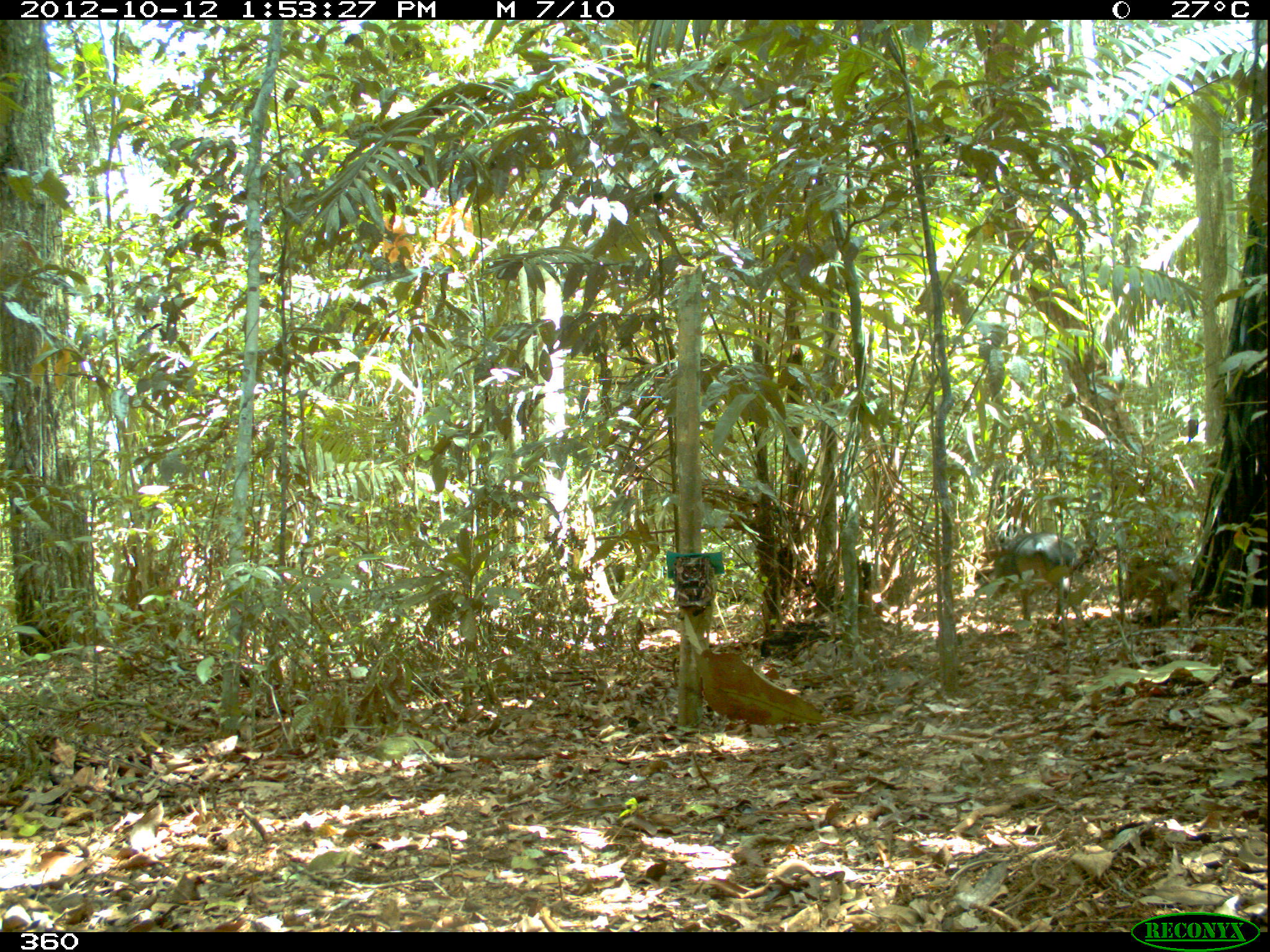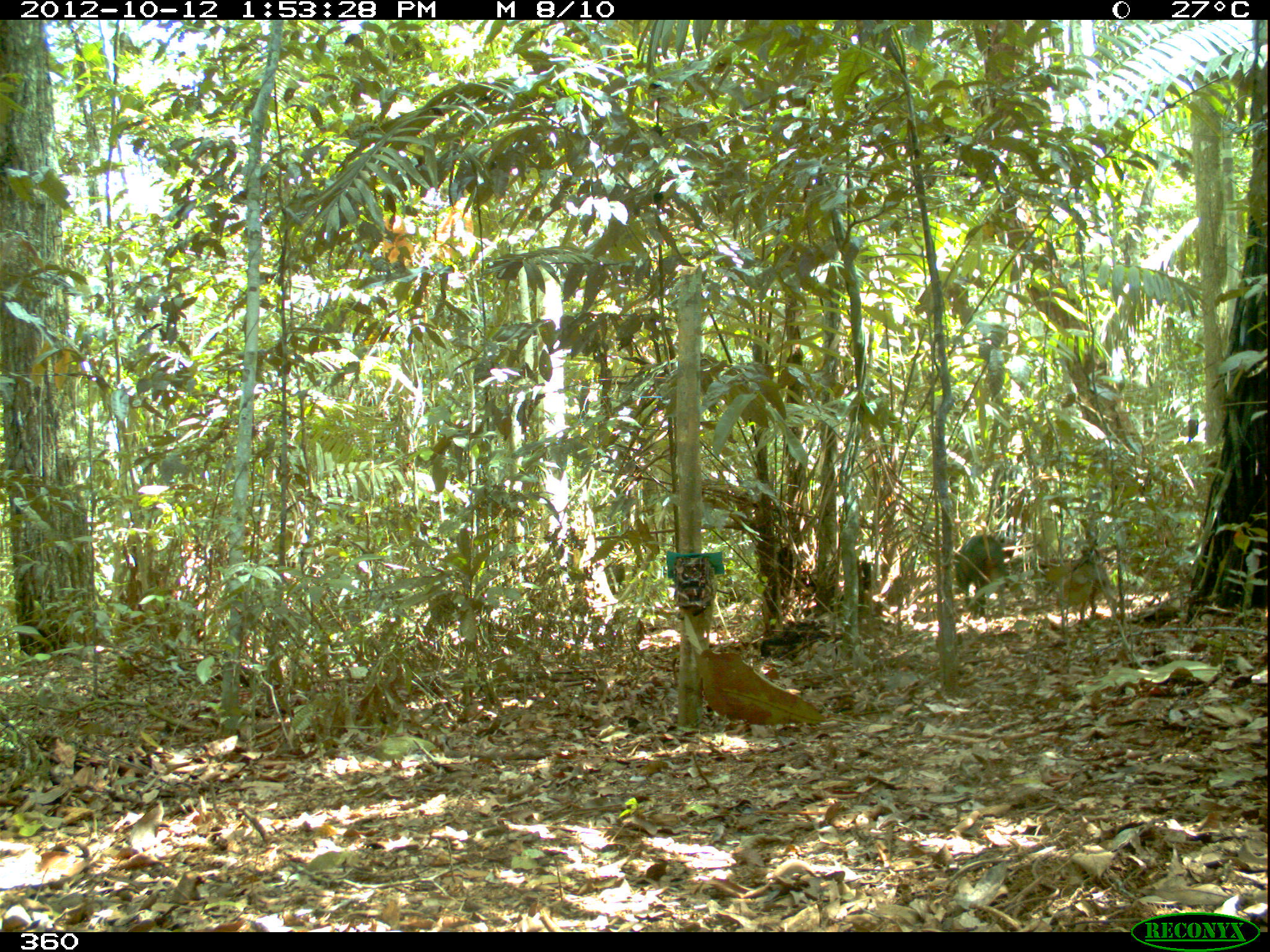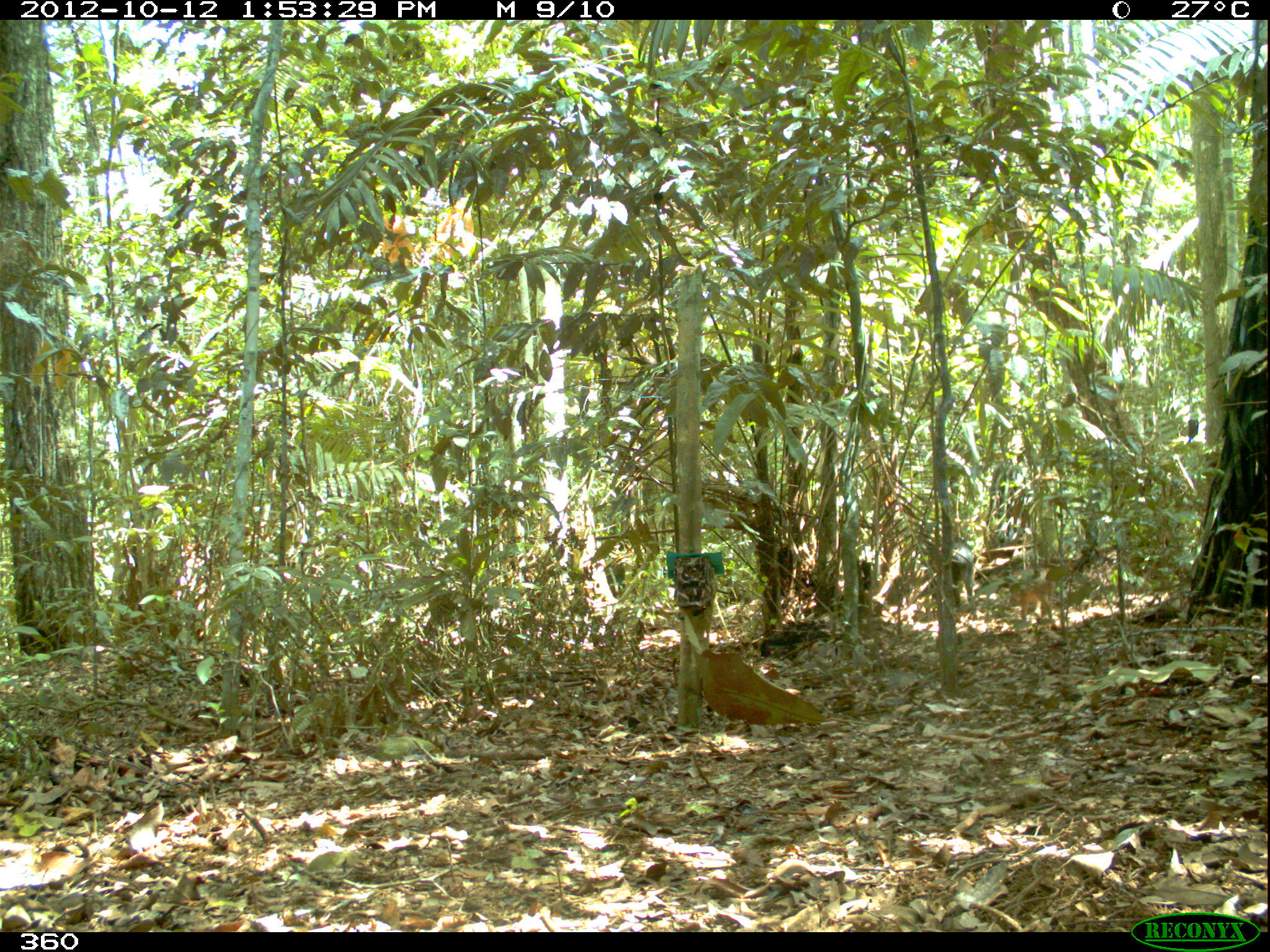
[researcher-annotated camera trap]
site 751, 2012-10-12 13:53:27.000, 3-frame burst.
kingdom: Animalia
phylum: Chordata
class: Mammalia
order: Artiodactyla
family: Tayassuidae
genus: Tayassu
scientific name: Tayassu pecari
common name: white-lipped peccary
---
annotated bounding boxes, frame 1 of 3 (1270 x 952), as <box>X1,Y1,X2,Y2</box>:
tayassu pecari: <box>987,531,1084,621</box>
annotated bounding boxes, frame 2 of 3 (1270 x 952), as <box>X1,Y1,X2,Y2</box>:
tayassu pecari: <box>952,532,1007,620</box>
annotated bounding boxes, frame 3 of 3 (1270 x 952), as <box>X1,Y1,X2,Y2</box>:
tayassu pecari: <box>1010,567,1056,621</box>; <box>948,540,974,608</box>